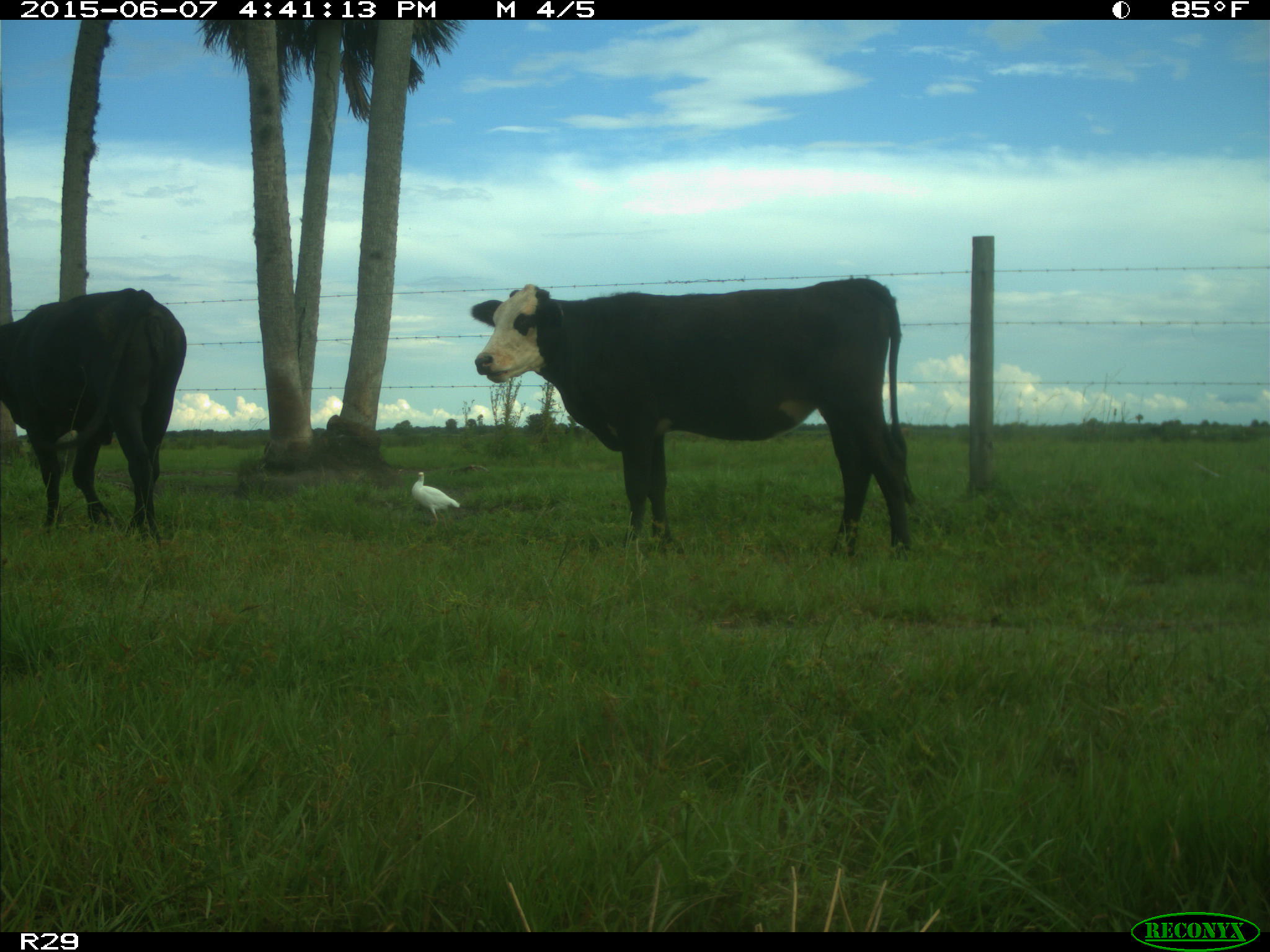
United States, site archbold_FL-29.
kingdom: Animalia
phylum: Chordata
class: Mammalia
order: Artiodactyla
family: Bovidae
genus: Bos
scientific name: Bos taurus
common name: domestic cow